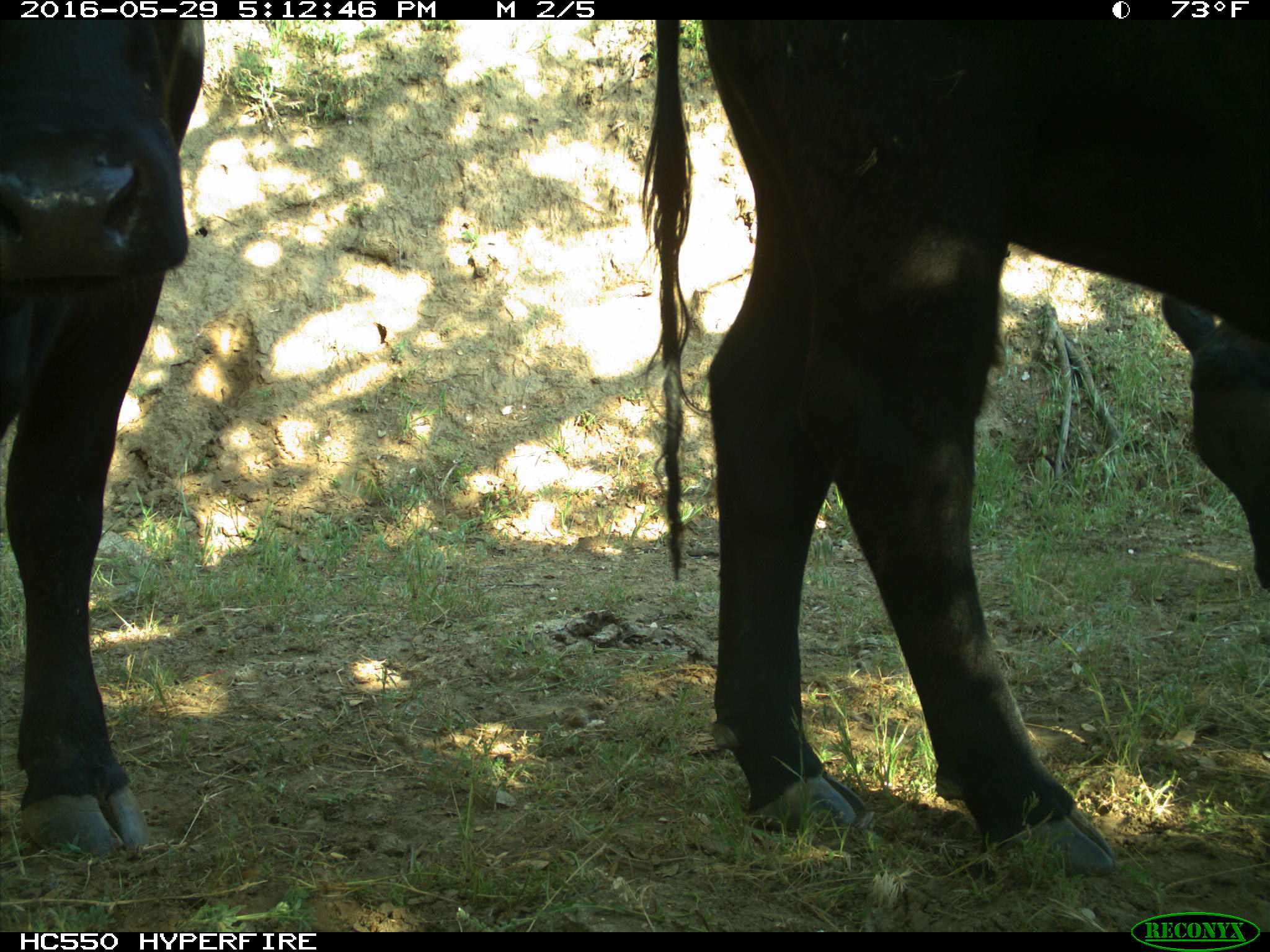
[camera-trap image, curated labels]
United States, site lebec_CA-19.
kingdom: Animalia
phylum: Chordata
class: Mammalia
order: Artiodactyla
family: Bovidae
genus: Bos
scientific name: Bos taurus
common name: domestic cow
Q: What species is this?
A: Bos taurus (domestic cow).